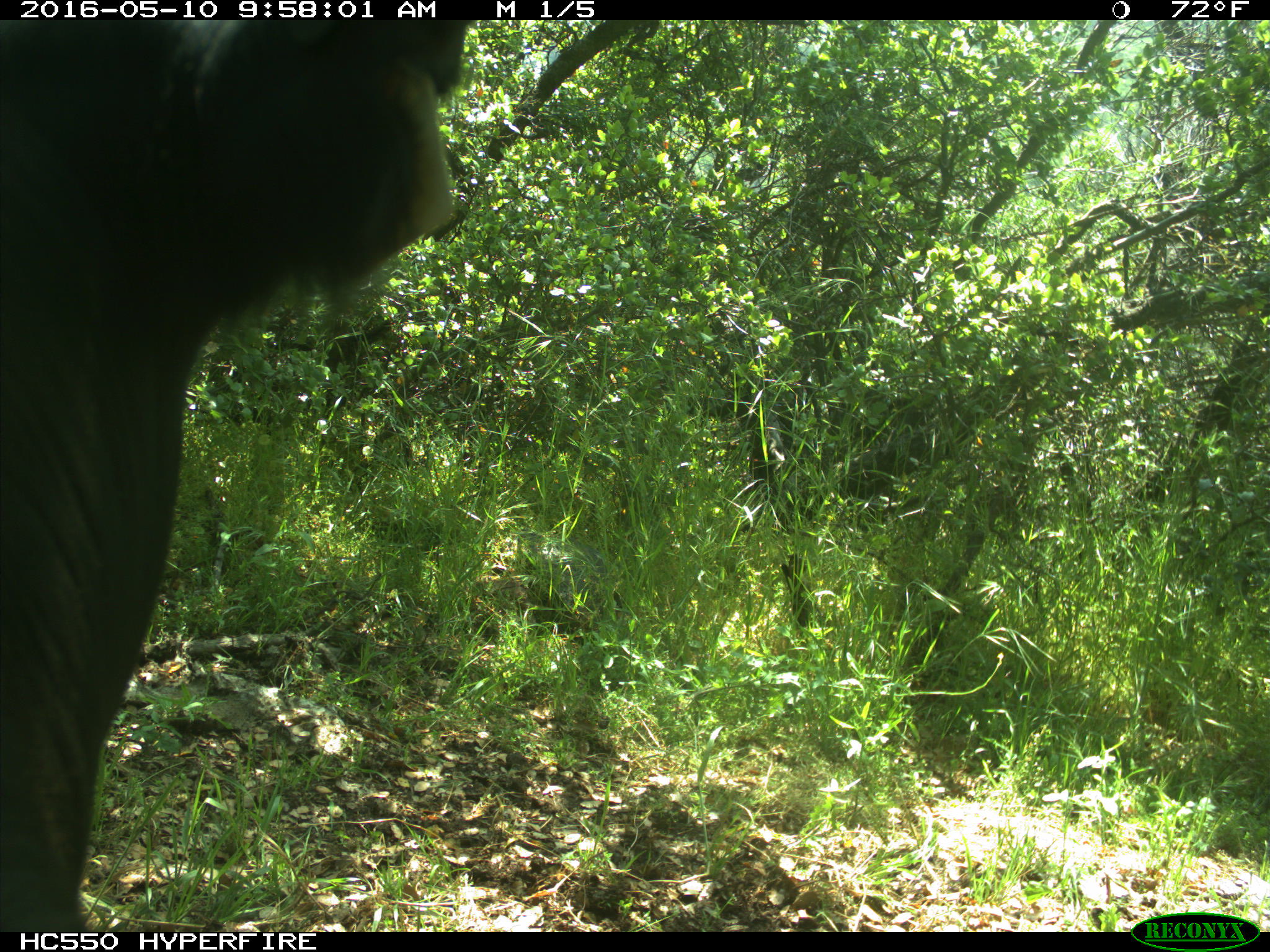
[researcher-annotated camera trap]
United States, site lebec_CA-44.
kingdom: Animalia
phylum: Chordata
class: Mammalia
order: Artiodactyla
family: Bovidae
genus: Bos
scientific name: Bos taurus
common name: domestic cow